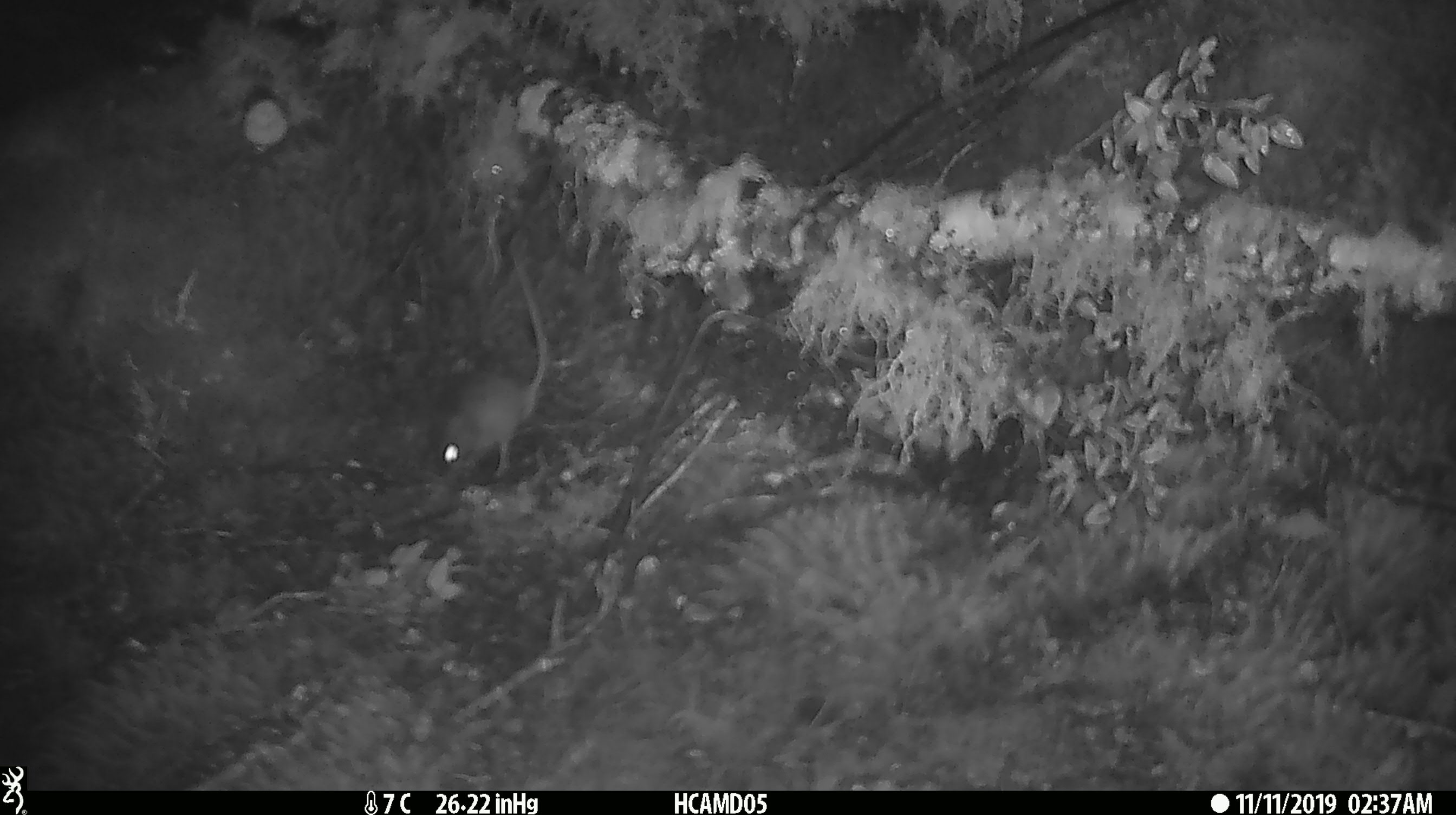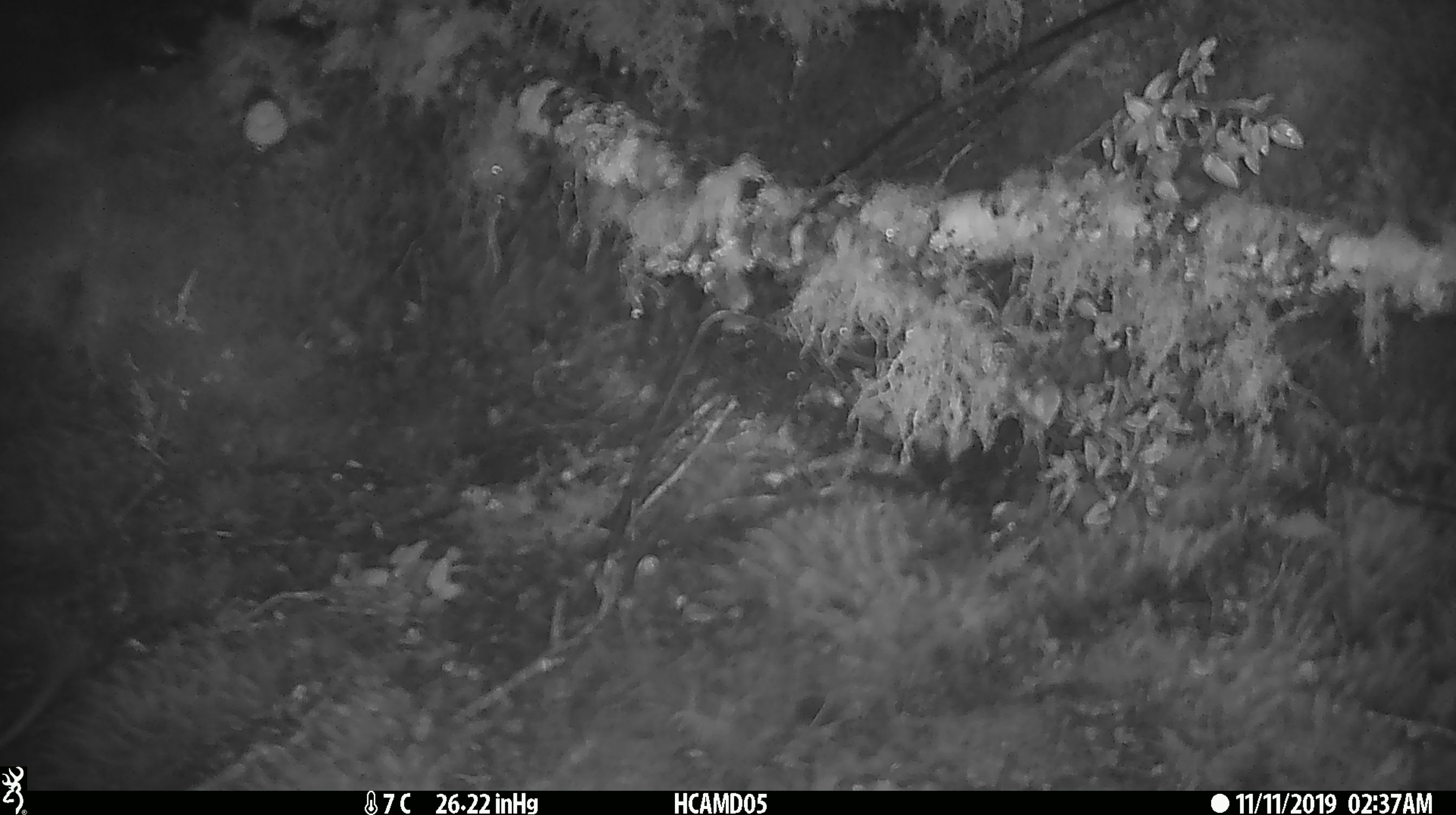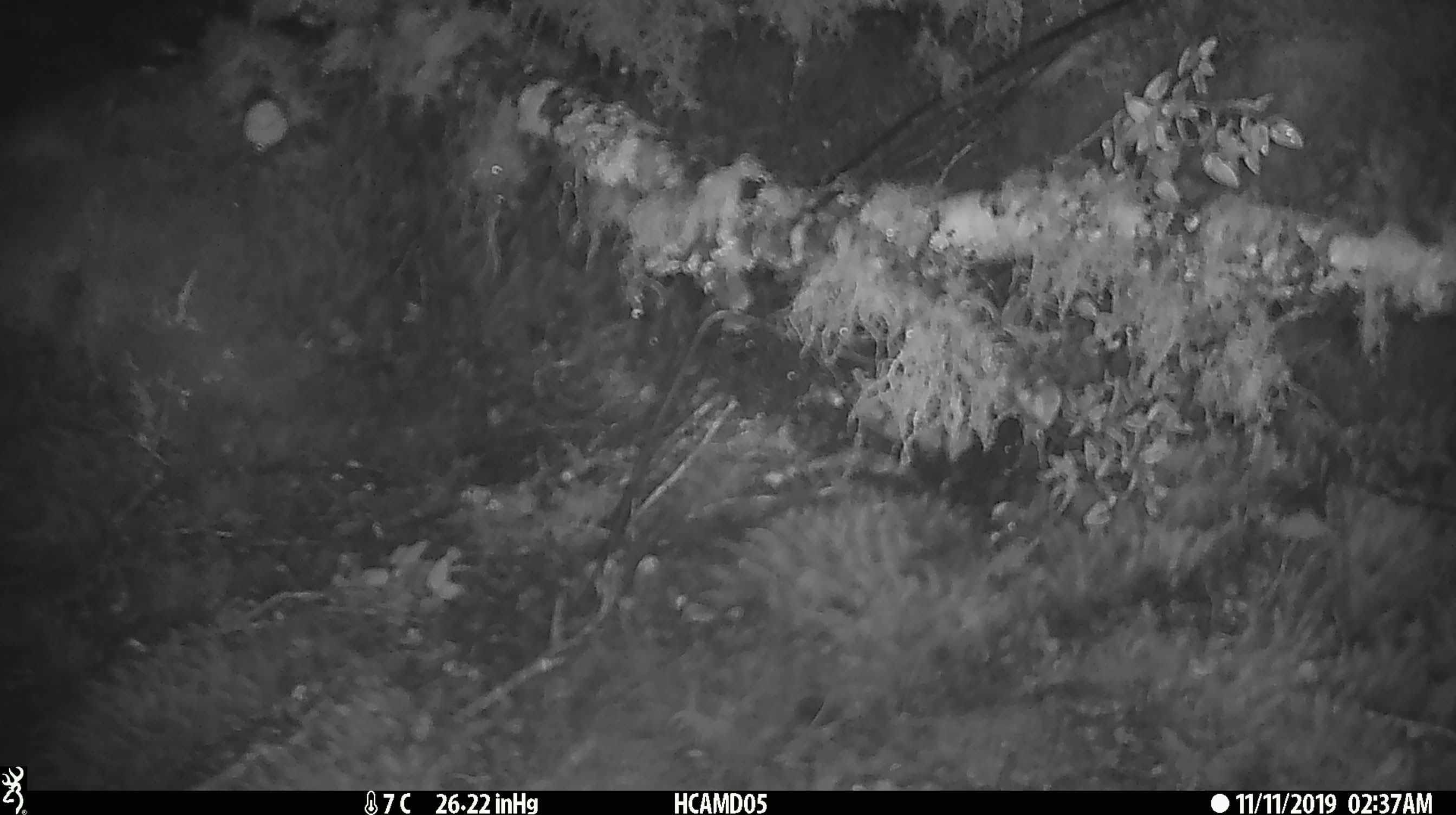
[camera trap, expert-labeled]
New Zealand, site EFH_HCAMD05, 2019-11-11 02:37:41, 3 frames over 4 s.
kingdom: Animalia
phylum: Chordata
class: Mammalia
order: Rodentia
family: Muridae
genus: Mus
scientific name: Mus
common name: mouse